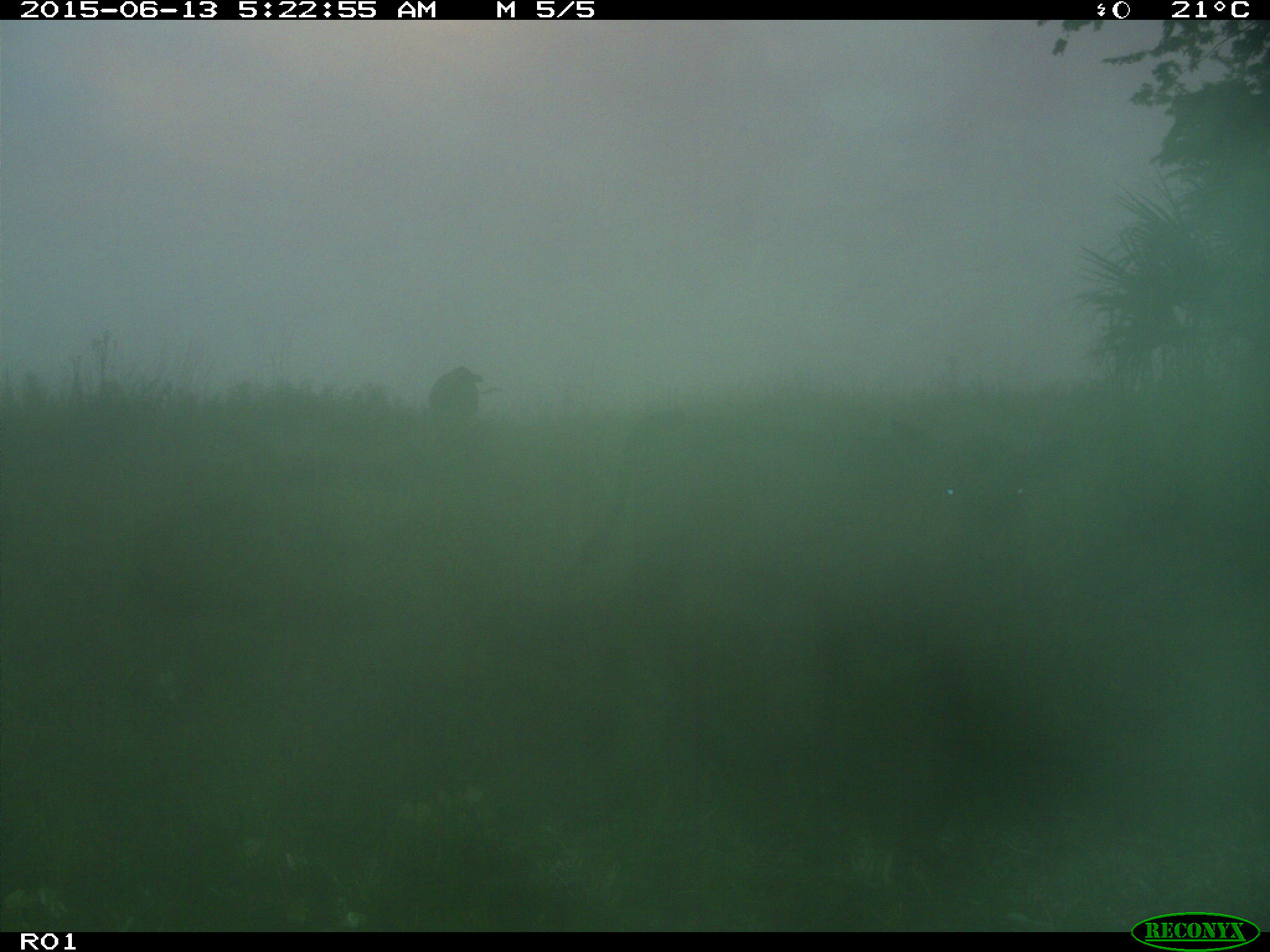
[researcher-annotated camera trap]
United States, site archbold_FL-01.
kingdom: Animalia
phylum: Chordata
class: Mammalia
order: Artiodactyla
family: Bovidae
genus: Bos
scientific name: Bos taurus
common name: domestic cow